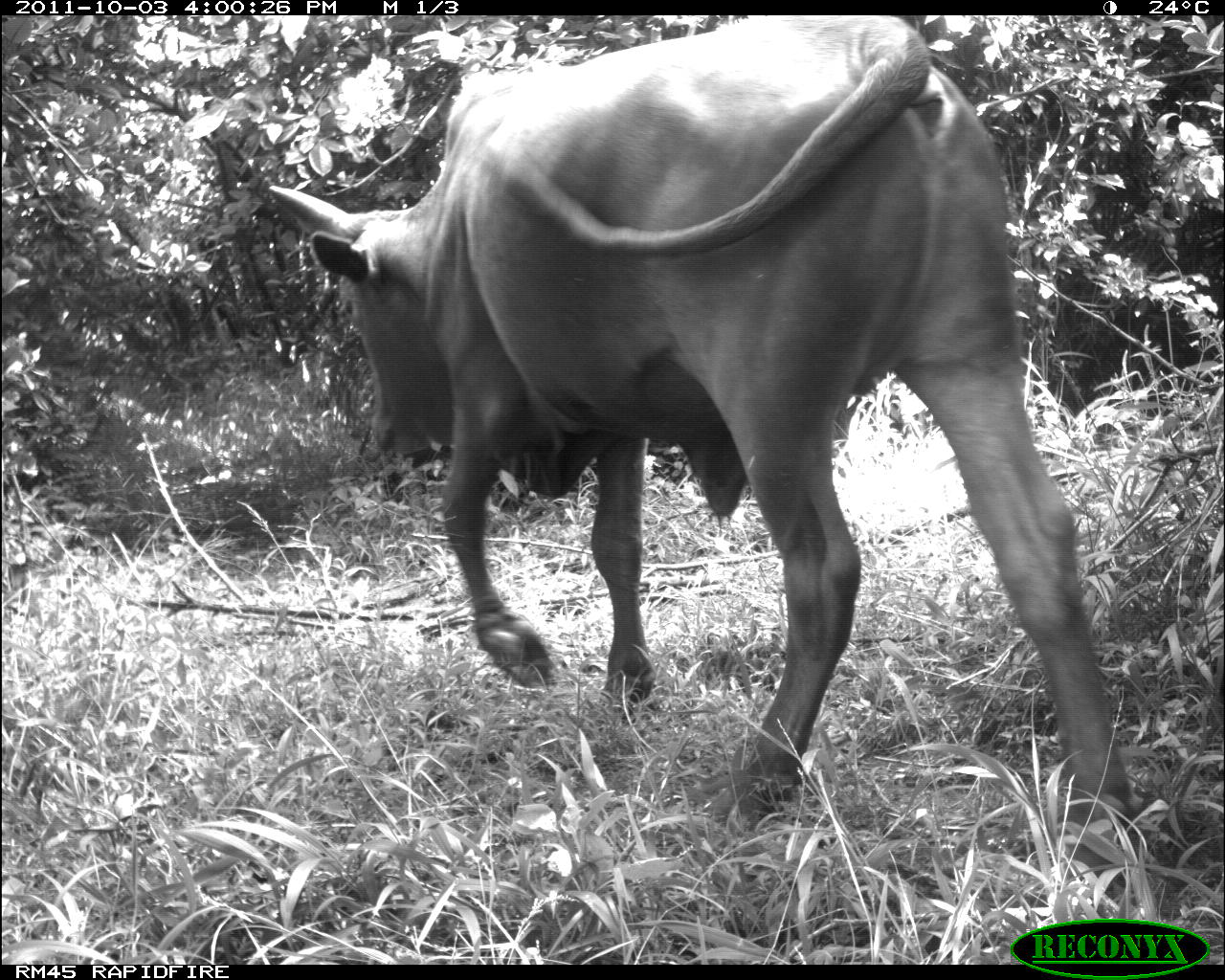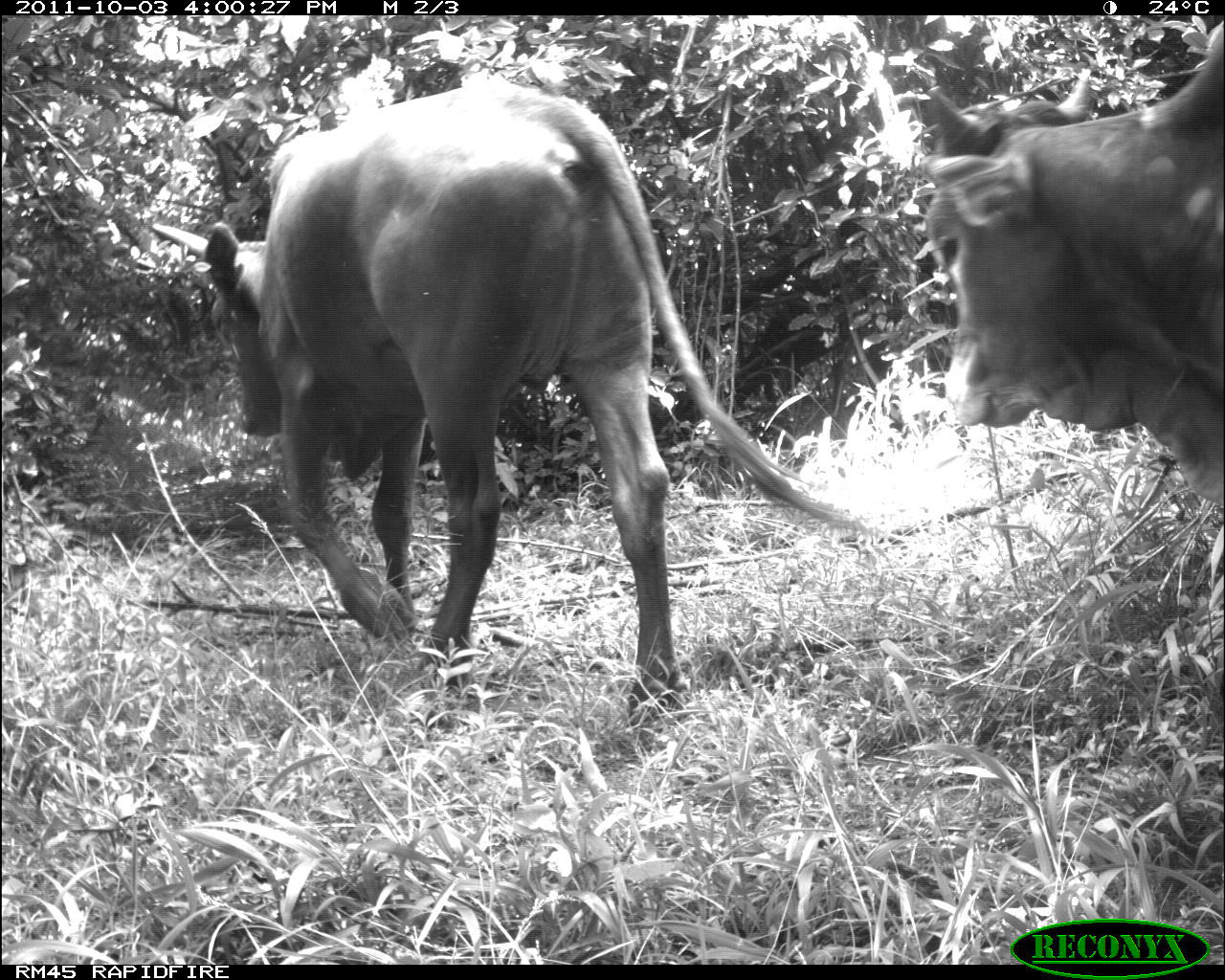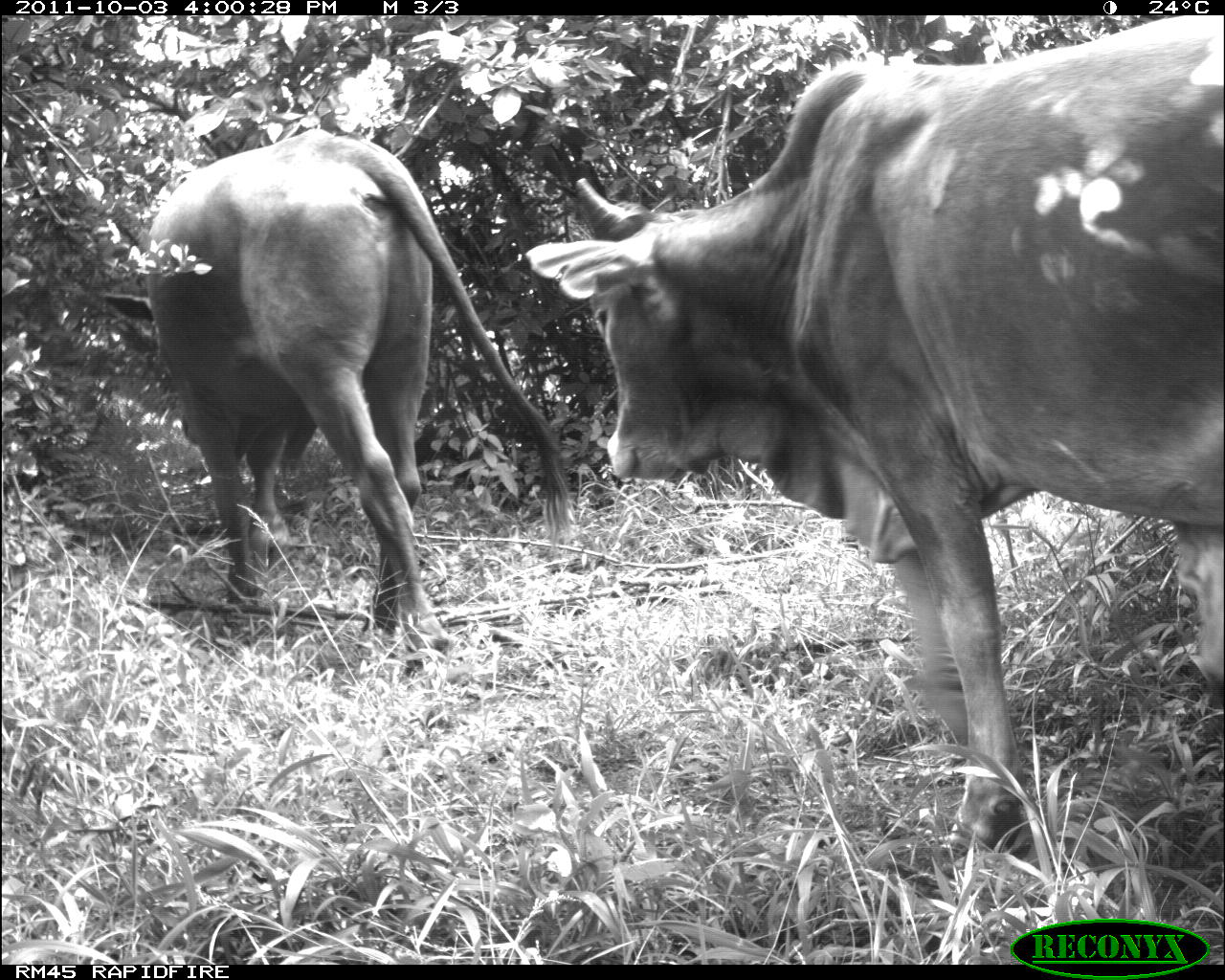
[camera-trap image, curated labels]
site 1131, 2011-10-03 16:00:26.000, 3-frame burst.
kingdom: Animalia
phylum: Chordata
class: Mammalia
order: Artiodactyla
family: Bovidae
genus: Bos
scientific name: Bos taurus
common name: domestic cattle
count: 1